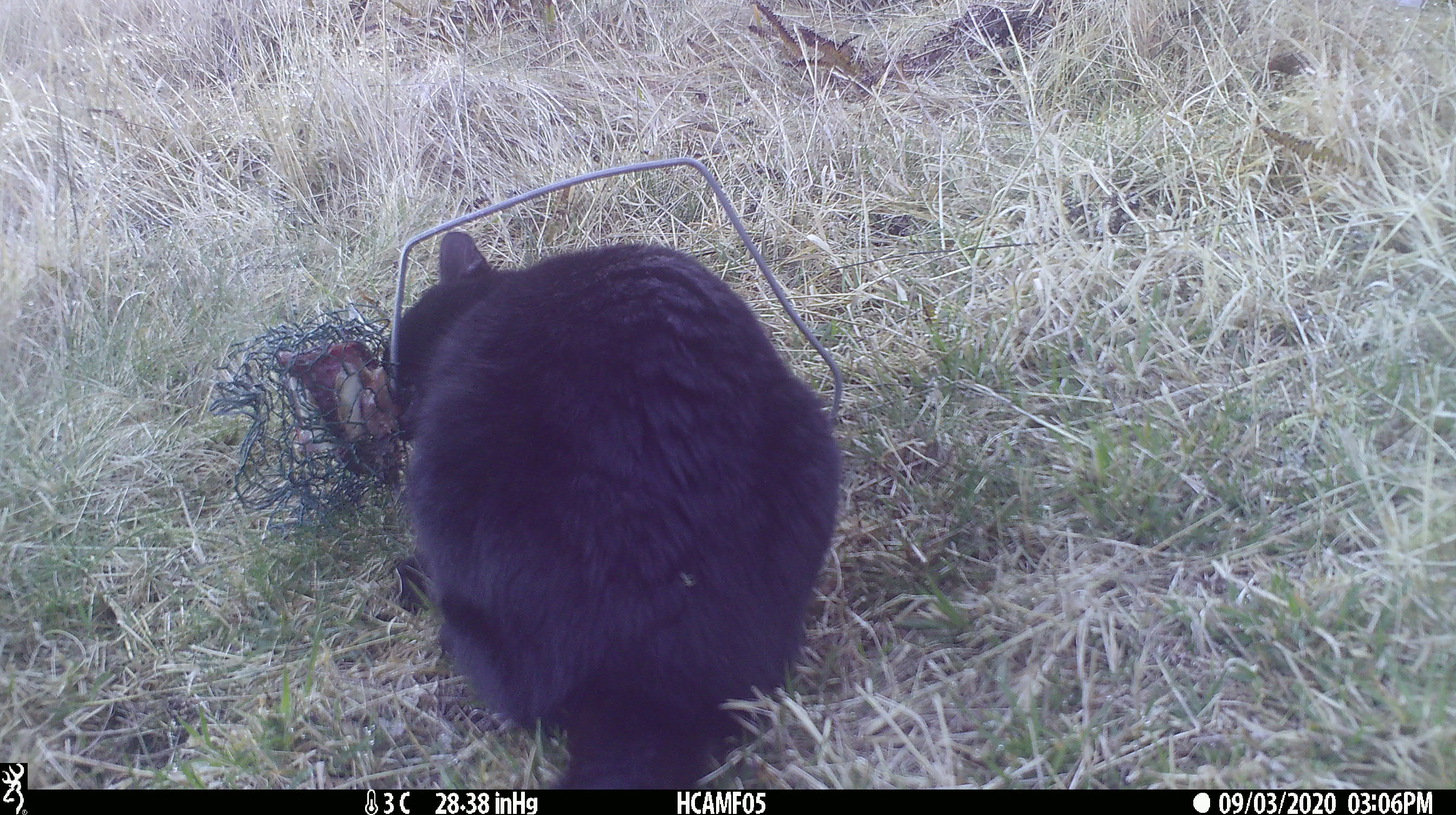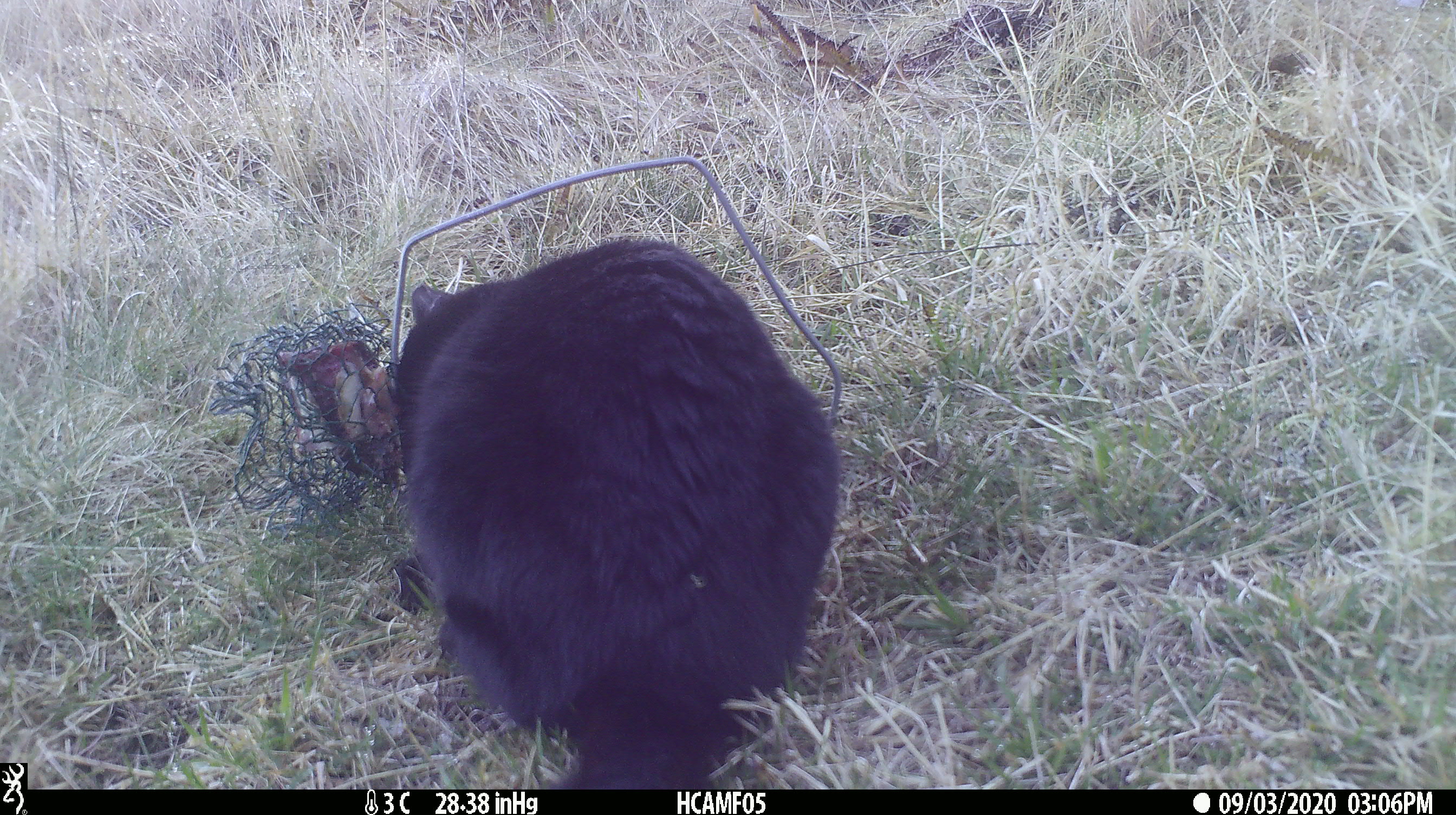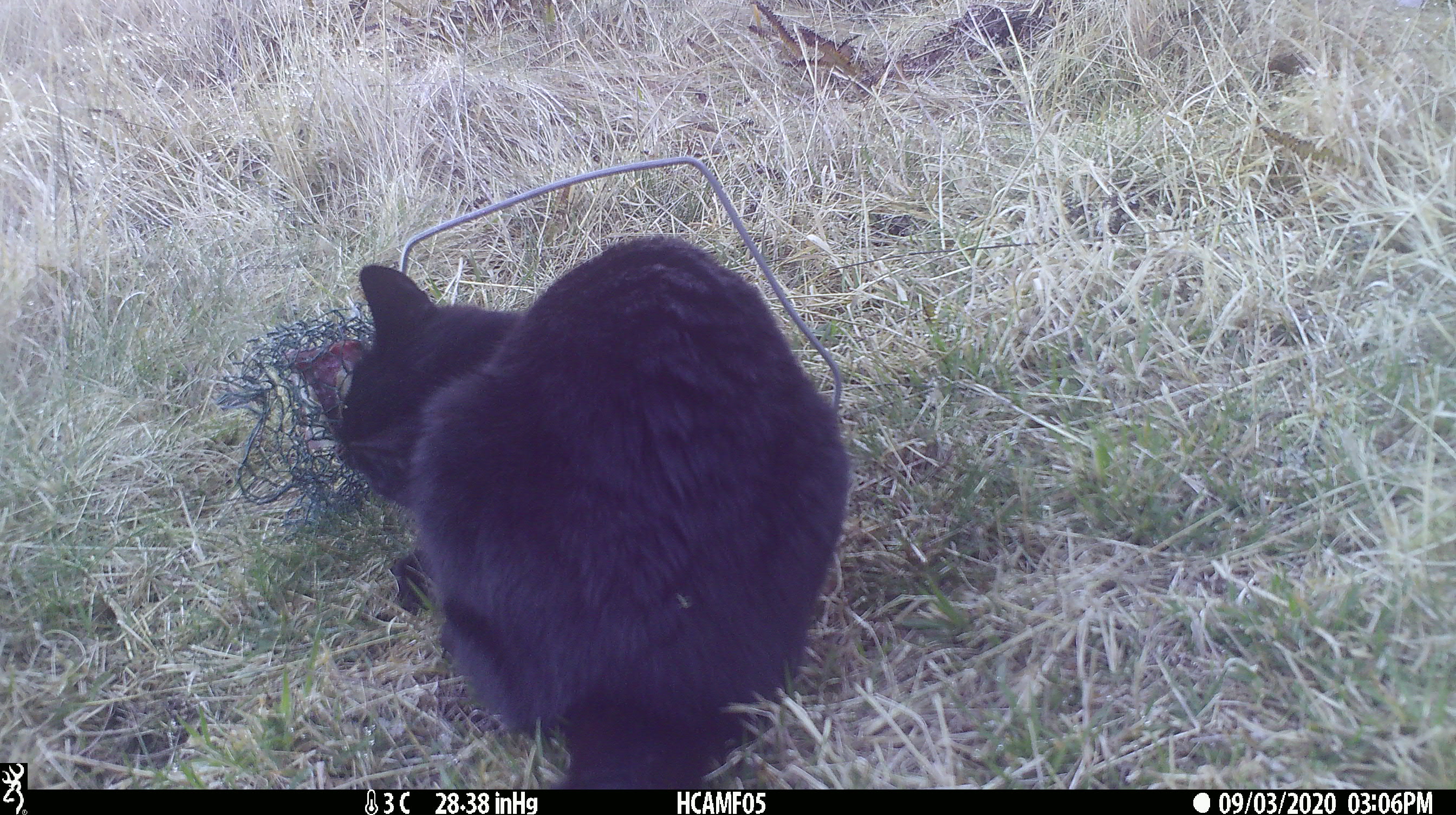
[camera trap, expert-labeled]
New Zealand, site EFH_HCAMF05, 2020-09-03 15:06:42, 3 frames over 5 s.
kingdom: Animalia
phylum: Chordata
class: Mammalia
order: Carnivora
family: Felidae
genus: Felis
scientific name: Felis catus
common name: domestic cat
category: cat